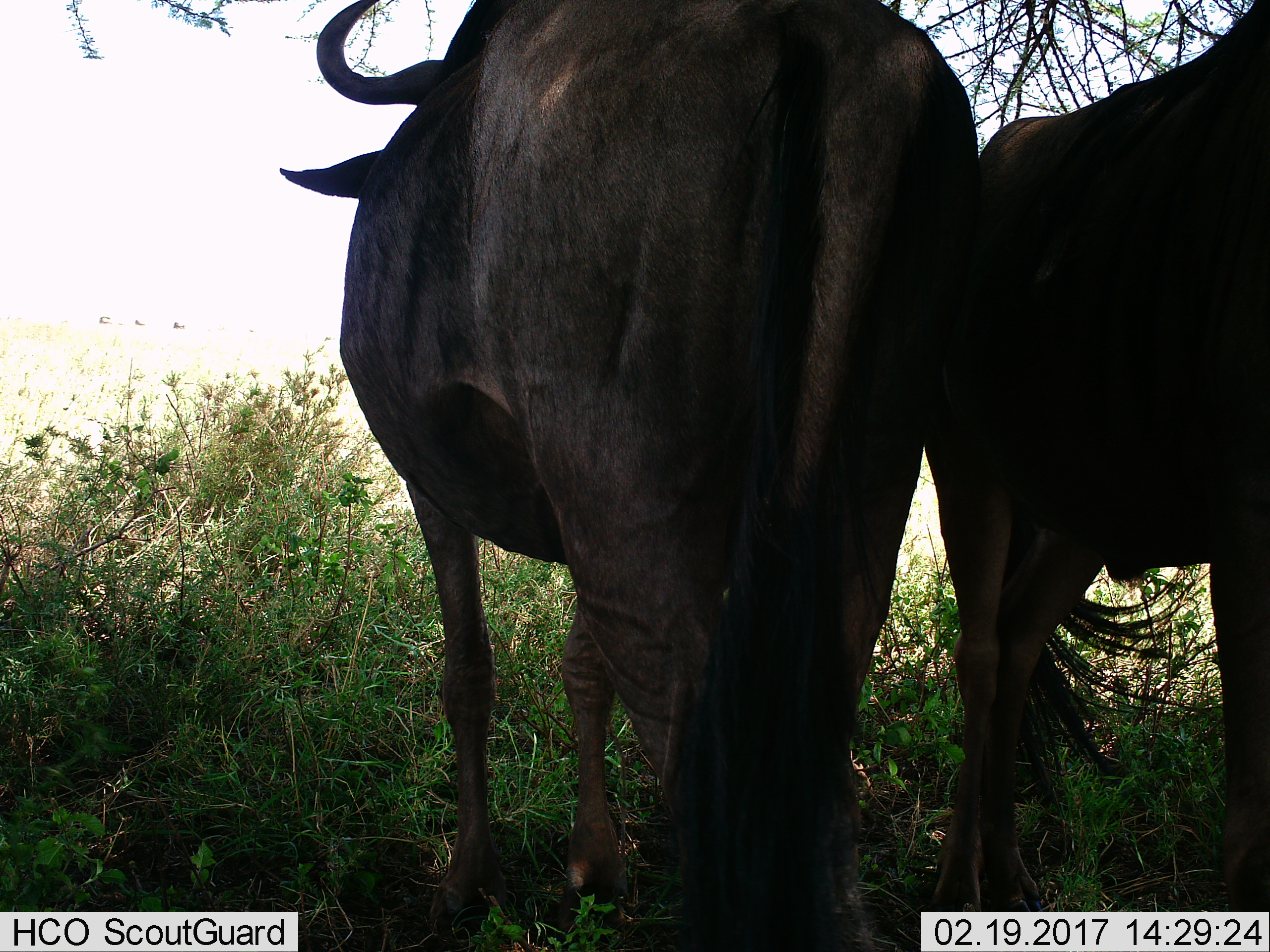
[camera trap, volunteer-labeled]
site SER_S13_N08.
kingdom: Animalia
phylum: Chordata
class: Mammalia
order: Artiodactyla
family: Bovidae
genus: Connochaetes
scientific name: Connochaetes taurinus taurinus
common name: blue wildebeest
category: wildebeestblue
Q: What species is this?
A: Wildebeestblue (blue wildebeest) (Connochaetes taurinus taurinus).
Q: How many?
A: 2.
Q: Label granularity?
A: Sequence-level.